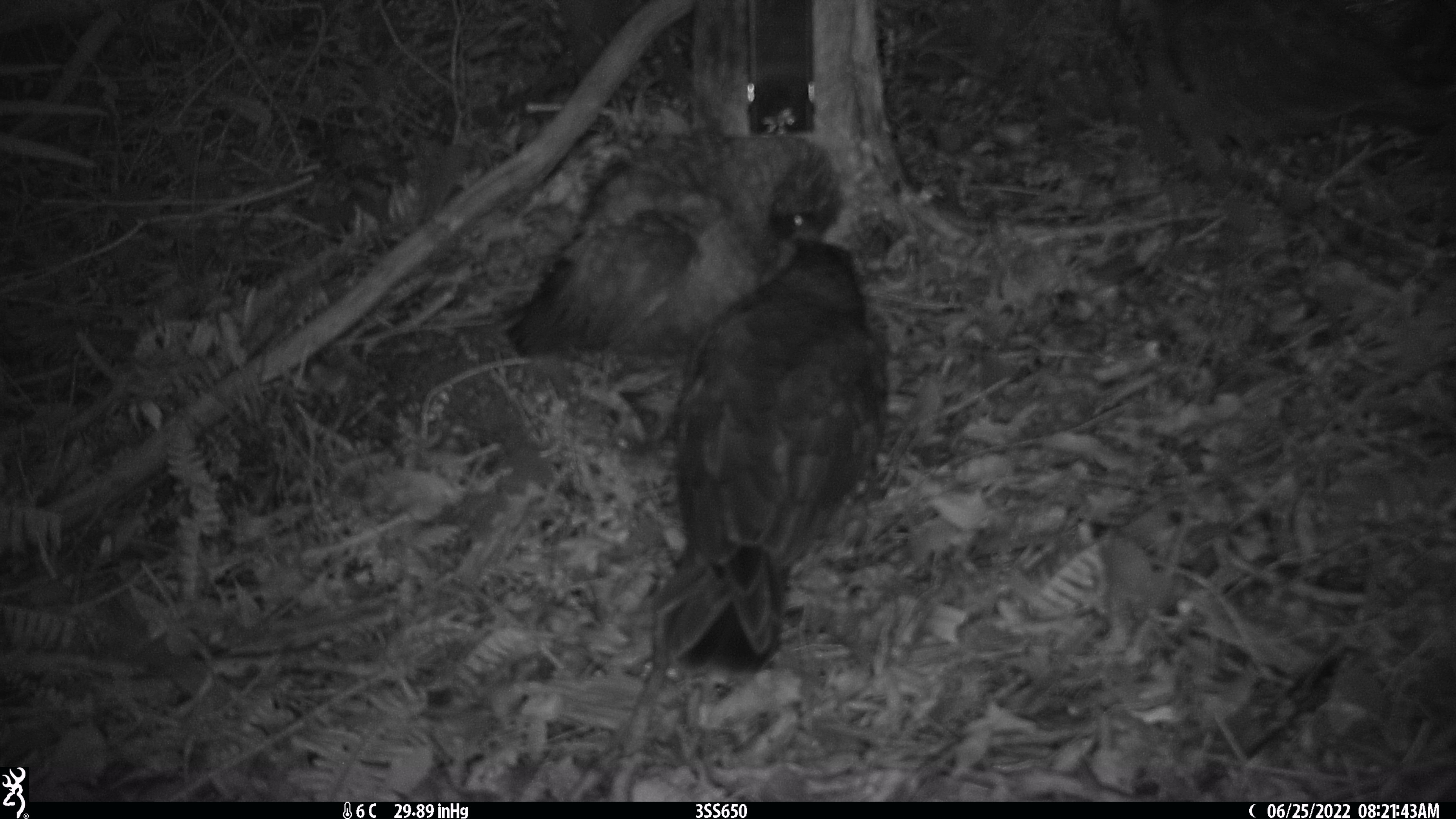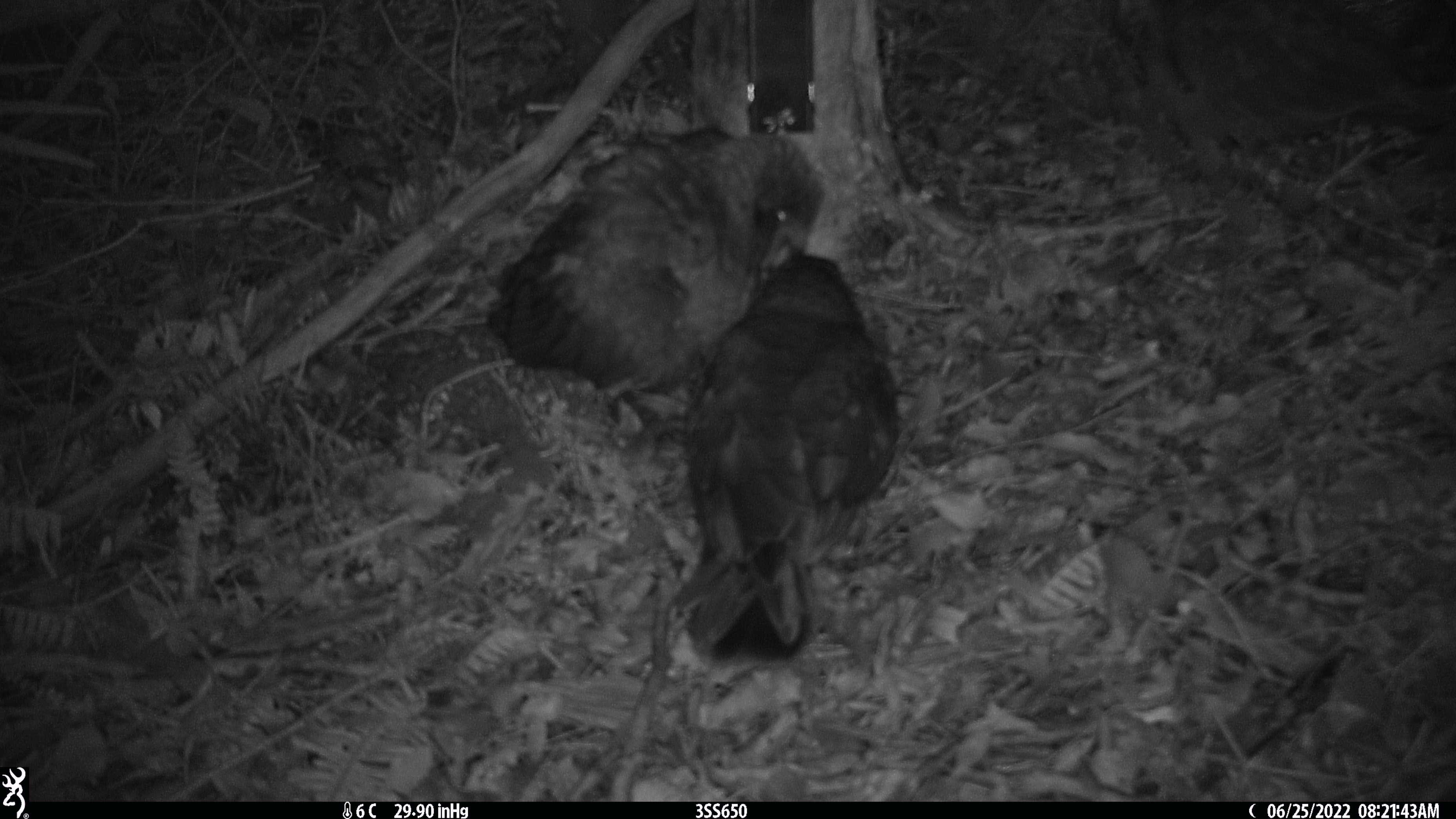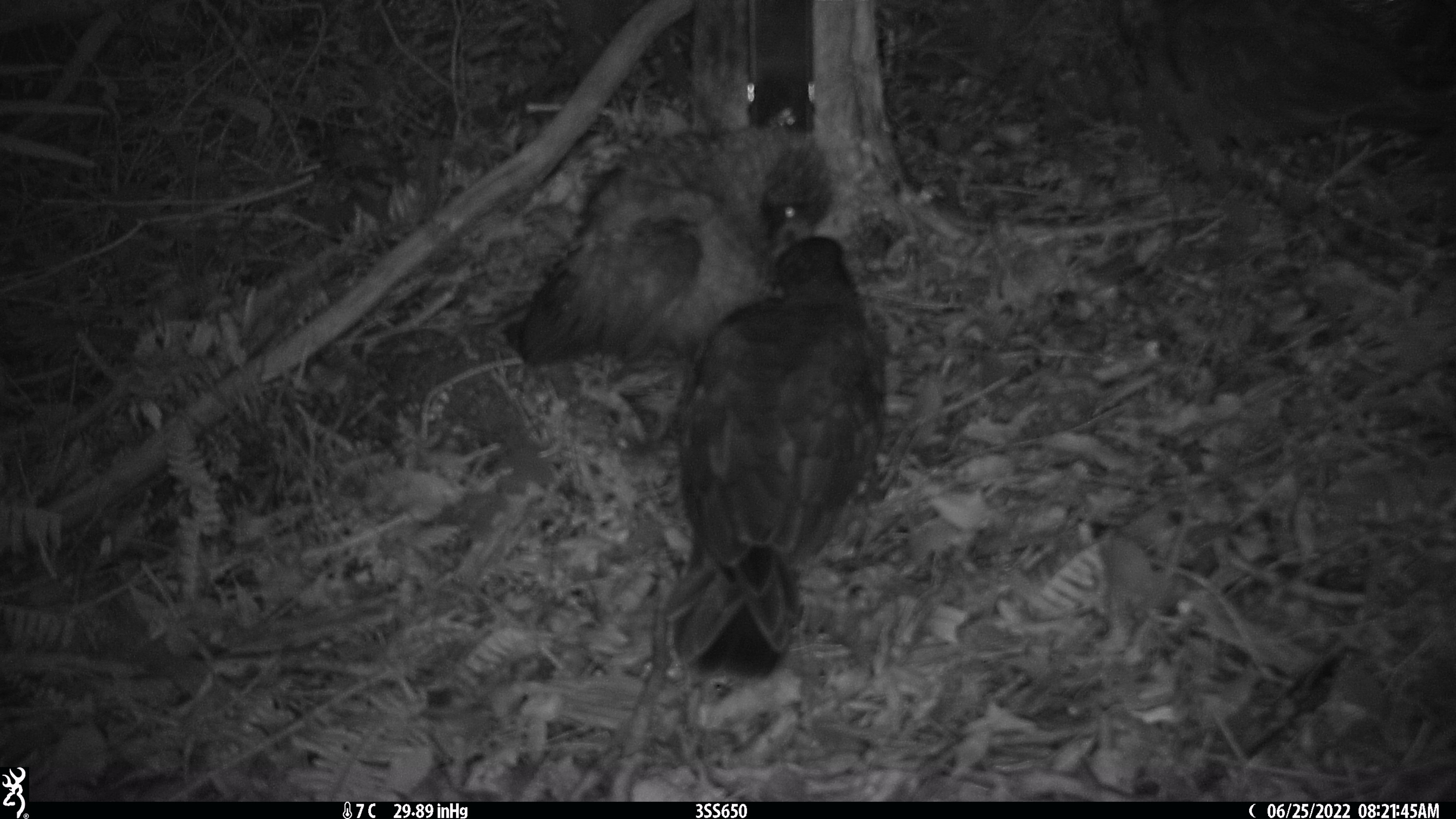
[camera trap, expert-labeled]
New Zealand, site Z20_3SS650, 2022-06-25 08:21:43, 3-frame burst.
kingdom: Animalia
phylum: Chordata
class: Aves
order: Psittaciformes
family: Strigopidae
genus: Nestor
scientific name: Nestor notabilis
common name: kea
Kea (Nestor notabilis).